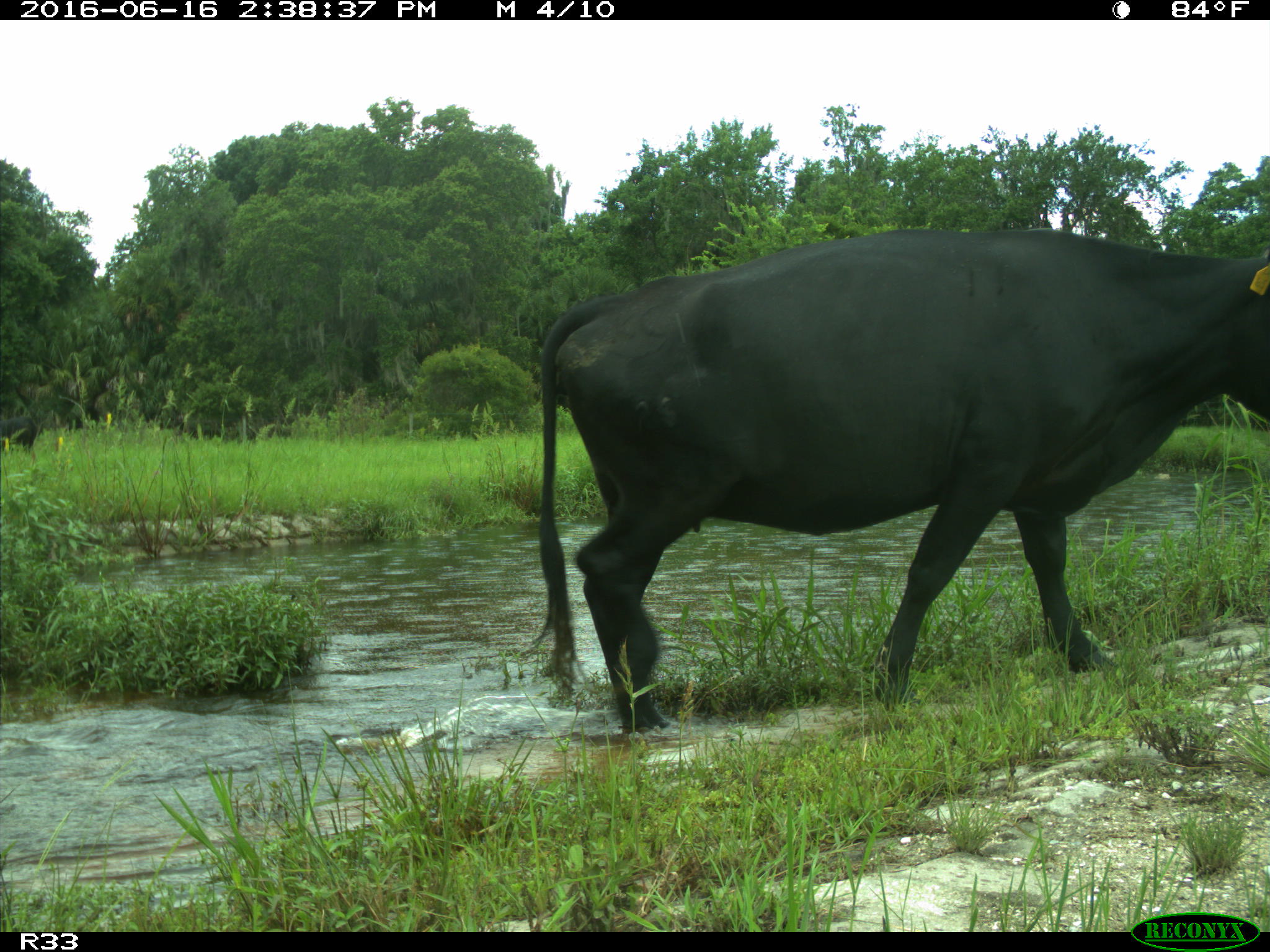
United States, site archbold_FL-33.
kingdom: Animalia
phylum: Chordata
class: Mammalia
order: Artiodactyla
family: Bovidae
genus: Bos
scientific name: Bos taurus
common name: domestic cow